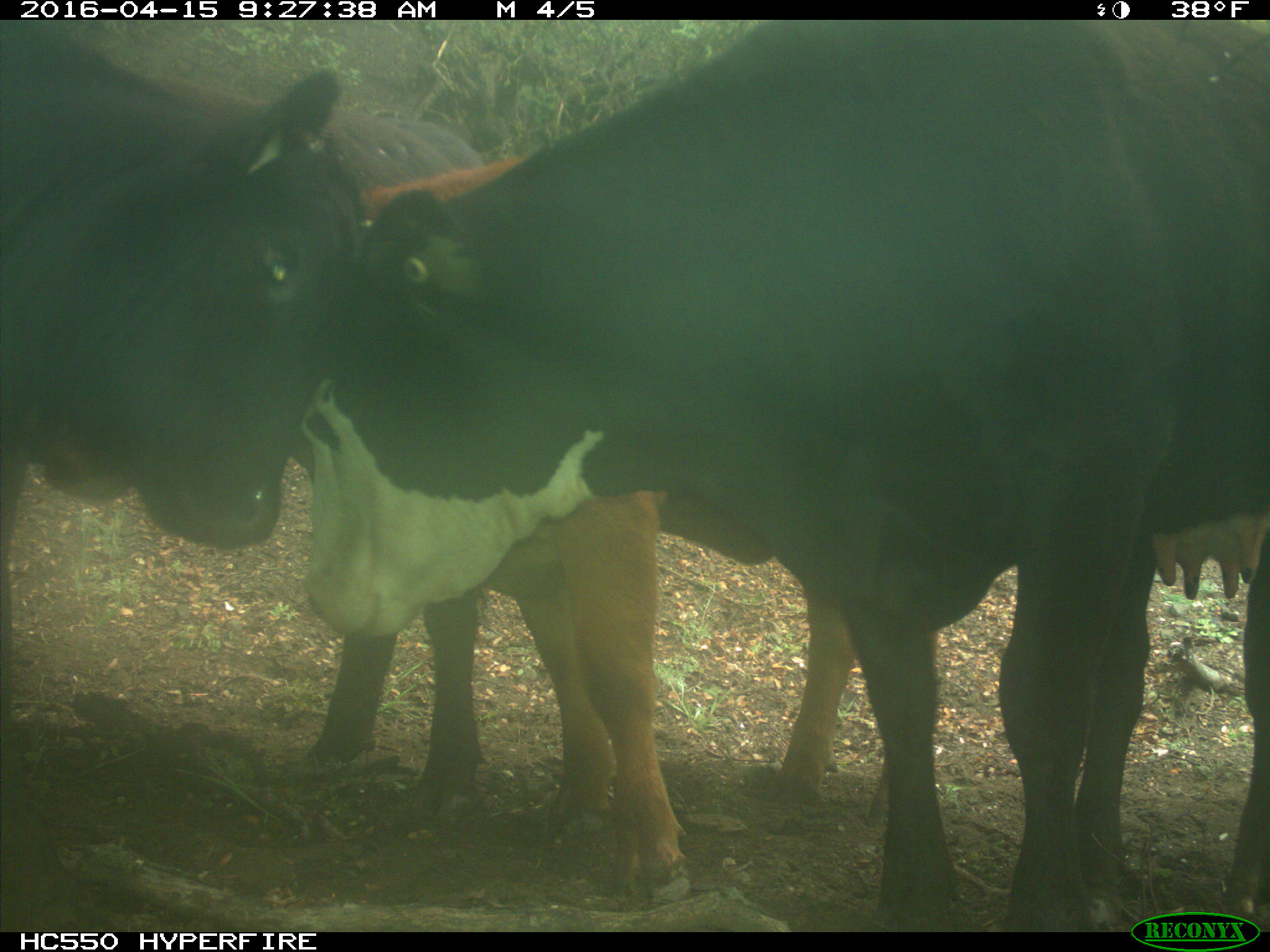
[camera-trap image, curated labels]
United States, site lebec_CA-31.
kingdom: Animalia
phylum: Chordata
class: Mammalia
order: Artiodactyla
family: Bovidae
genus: Bos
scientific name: Bos taurus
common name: domestic cow